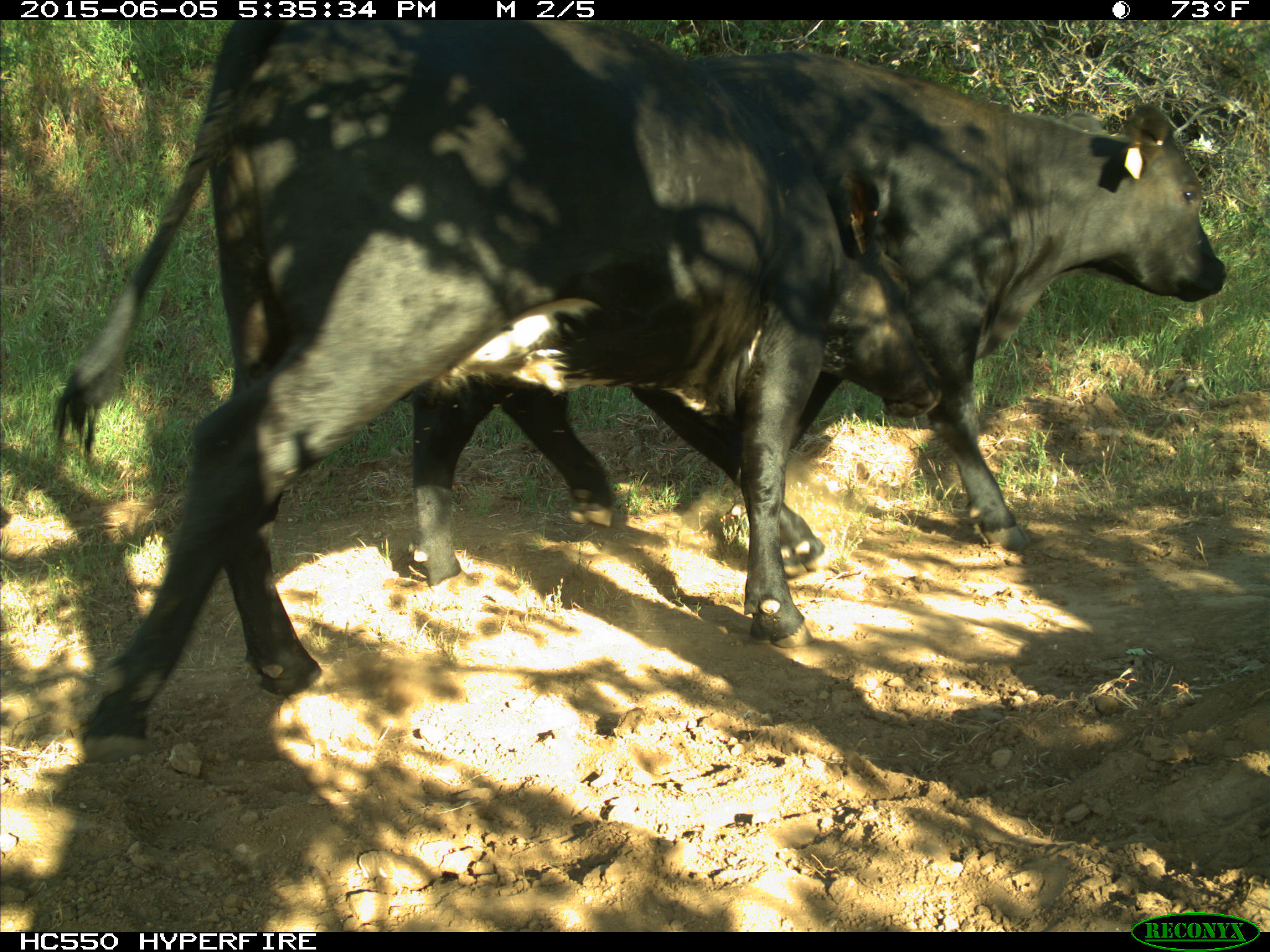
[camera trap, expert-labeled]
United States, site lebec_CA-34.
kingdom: Animalia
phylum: Chordata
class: Mammalia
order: Artiodactyla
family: Bovidae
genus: Bos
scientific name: Bos taurus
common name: domestic cow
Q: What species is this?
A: Bos taurus (domestic cow).